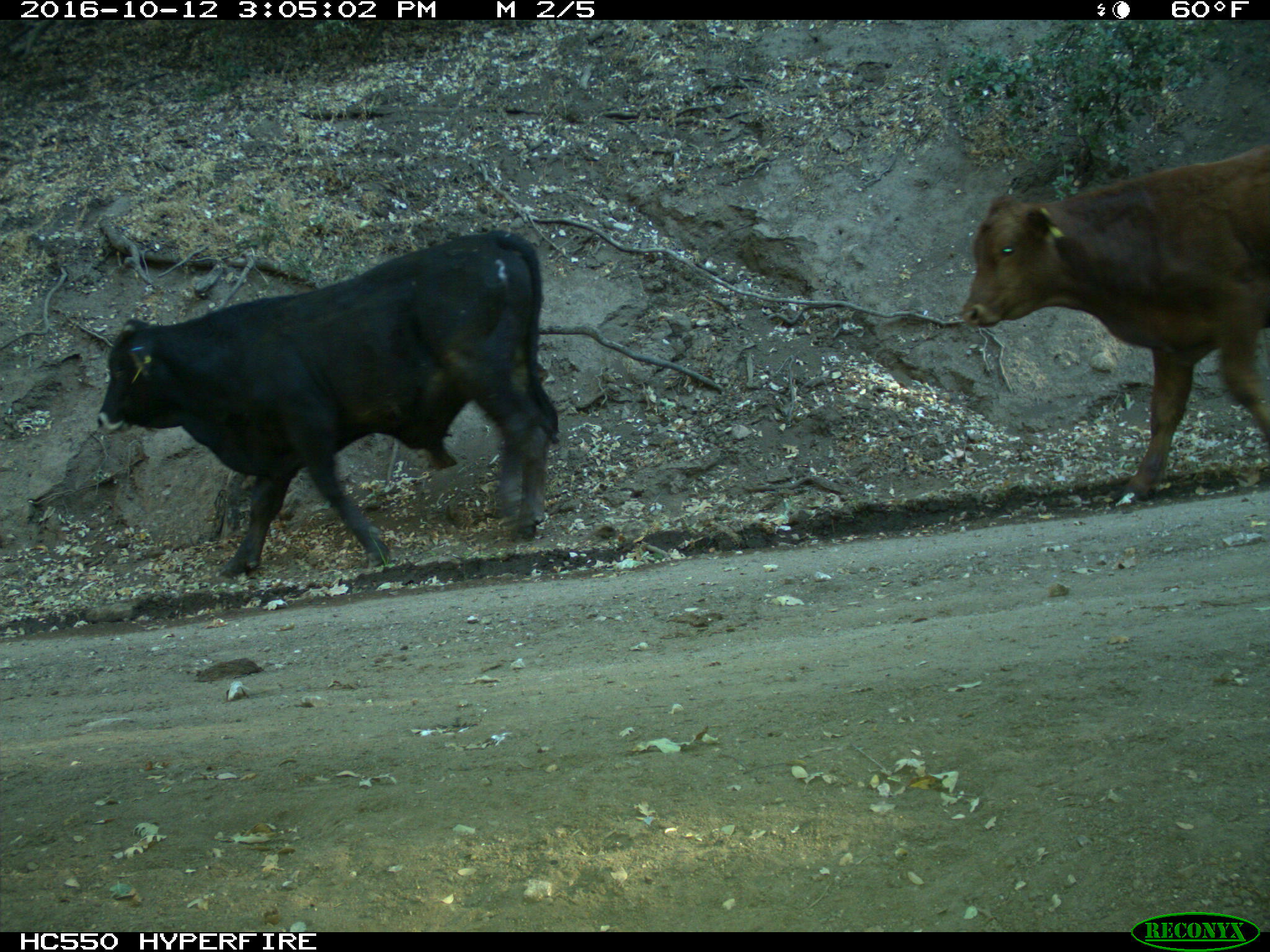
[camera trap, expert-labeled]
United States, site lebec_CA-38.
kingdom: Animalia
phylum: Chordata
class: Mammalia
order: Artiodactyla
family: Bovidae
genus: Bos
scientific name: Bos taurus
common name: domestic cow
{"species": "Bos taurus (domestic cow)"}